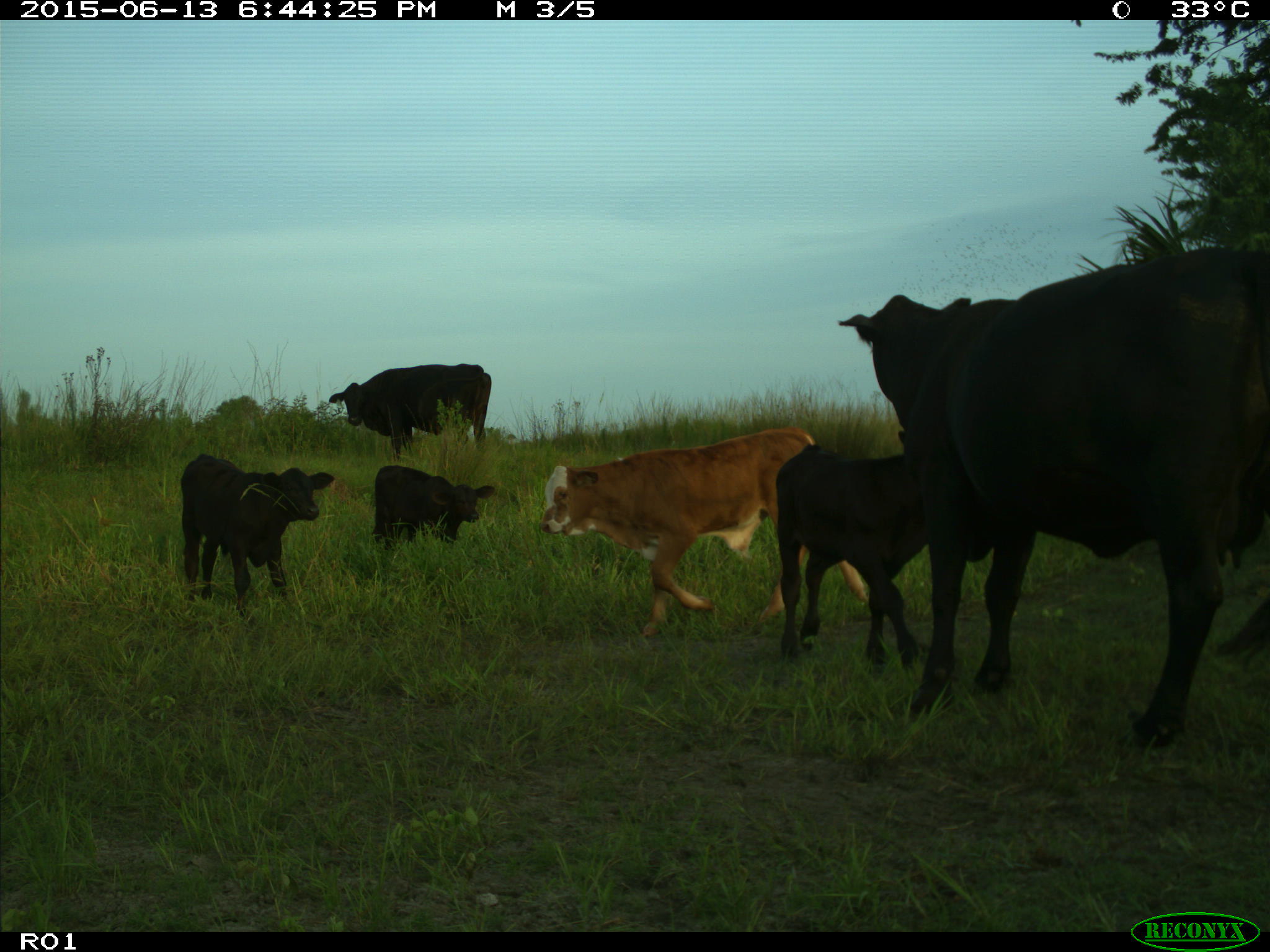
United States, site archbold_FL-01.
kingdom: Animalia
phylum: Chordata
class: Mammalia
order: Artiodactyla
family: Bovidae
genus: Bos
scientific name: Bos taurus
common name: domestic cow